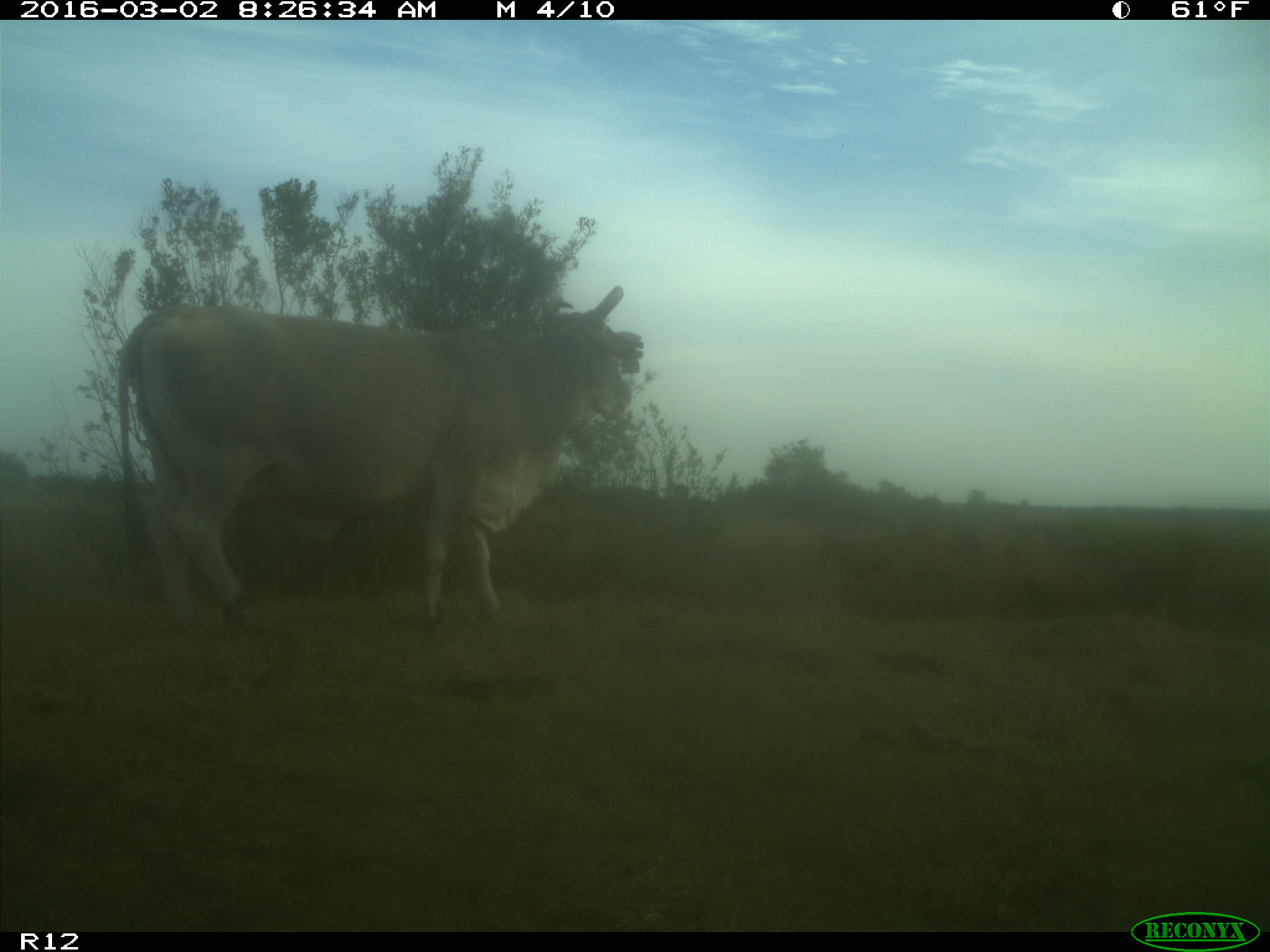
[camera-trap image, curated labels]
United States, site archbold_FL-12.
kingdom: Animalia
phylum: Chordata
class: Mammalia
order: Artiodactyla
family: Bovidae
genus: Bos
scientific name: Bos taurus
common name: domestic cow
Bos taurus (domestic cow).